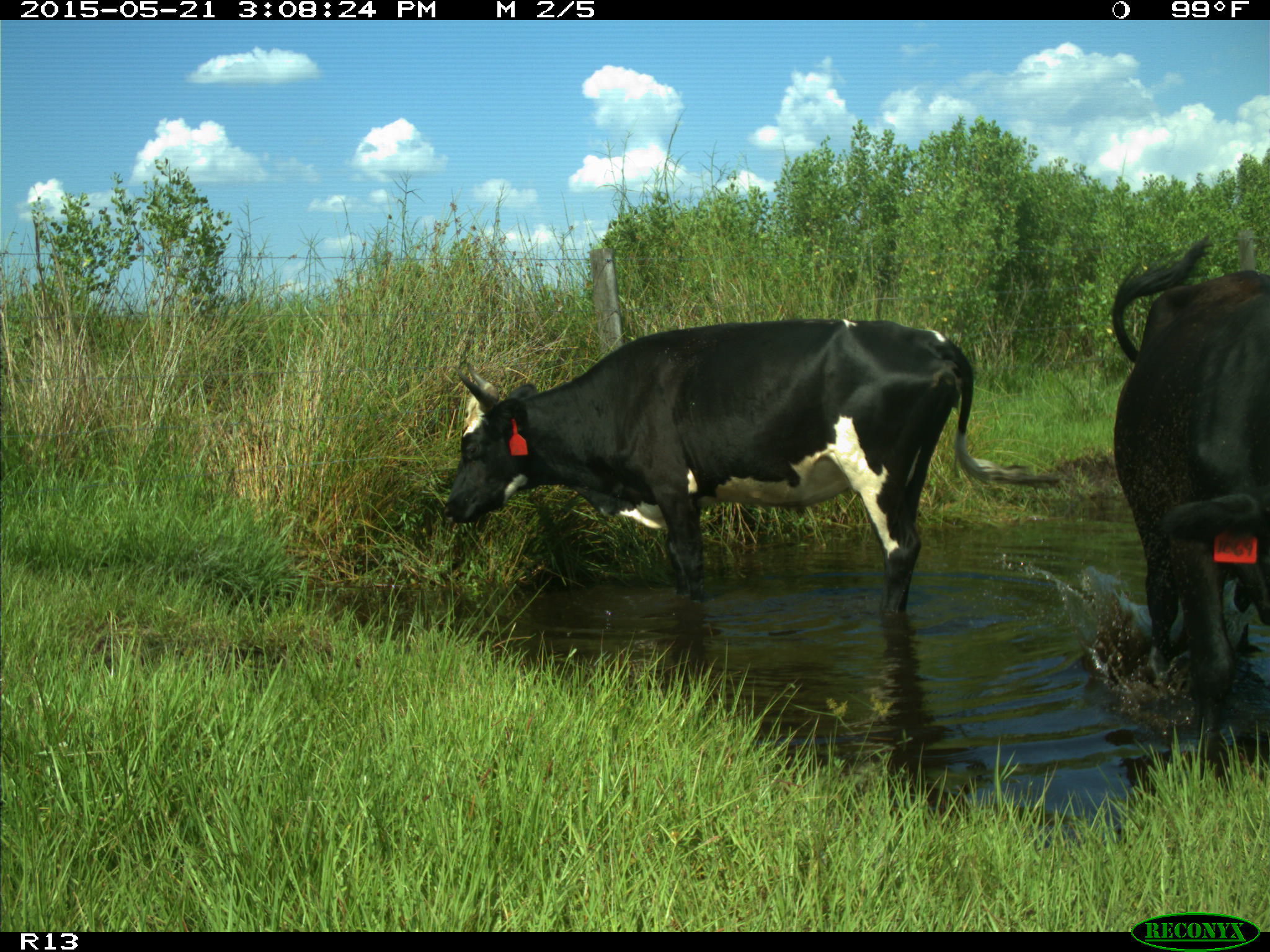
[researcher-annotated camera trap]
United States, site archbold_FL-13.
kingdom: Animalia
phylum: Chordata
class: Mammalia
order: Artiodactyla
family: Bovidae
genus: Bos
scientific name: Bos taurus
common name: domestic cow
Bos taurus (domestic cow).